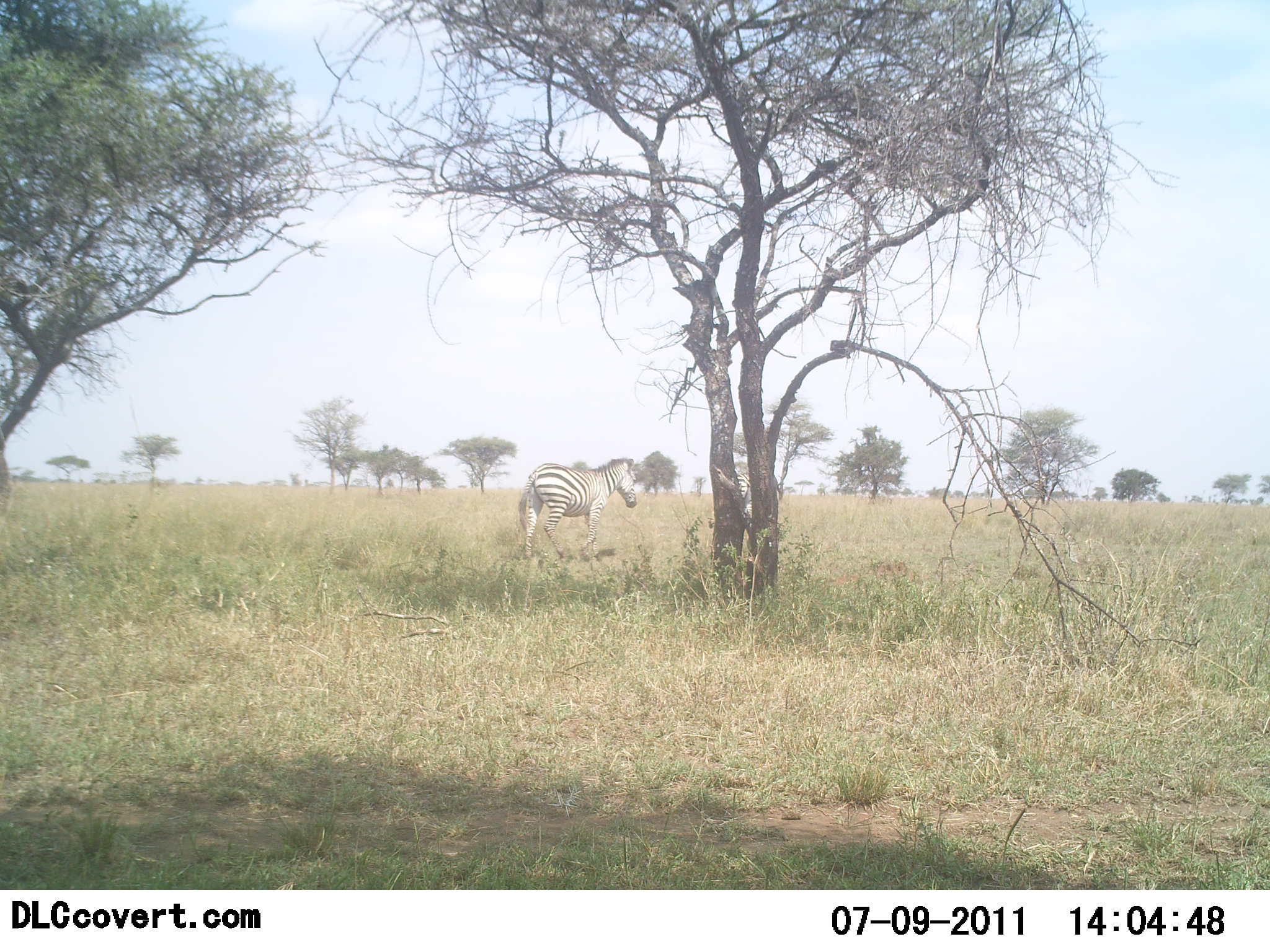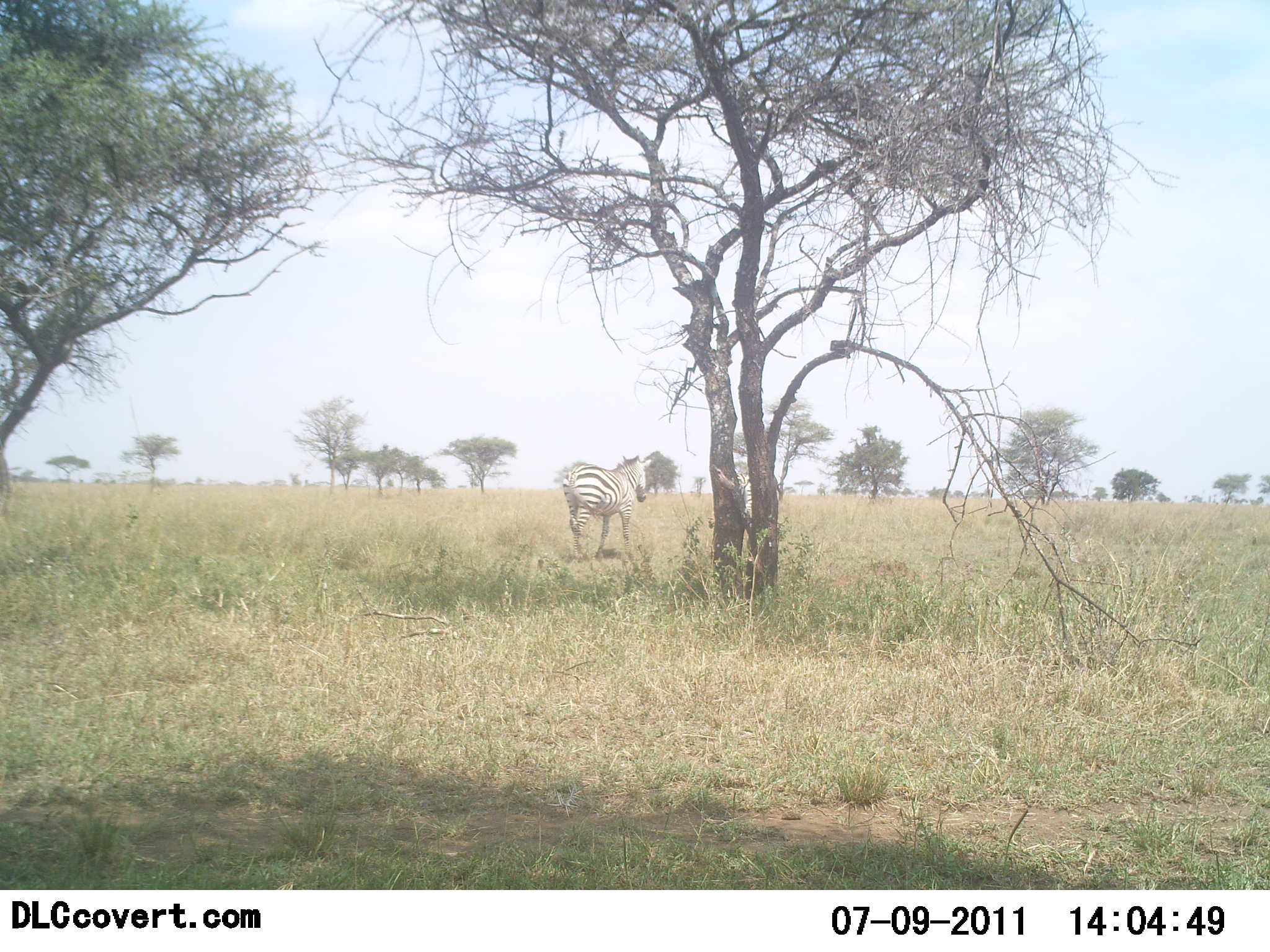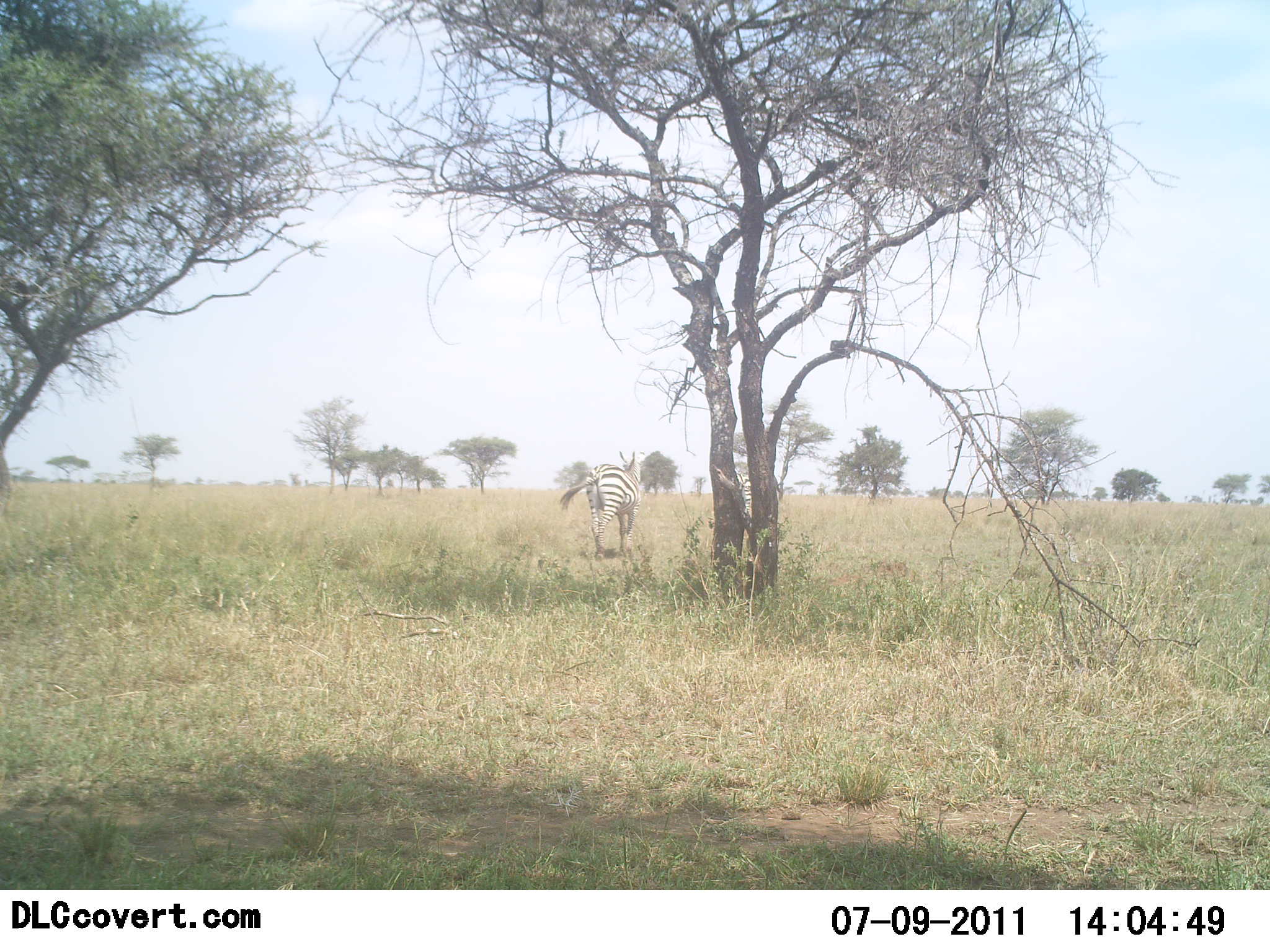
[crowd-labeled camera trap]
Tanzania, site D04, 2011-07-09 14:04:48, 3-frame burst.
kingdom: Animalia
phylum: Chordata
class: Mammalia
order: Perissodactyla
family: Equidae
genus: Equus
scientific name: Equus quagga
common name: plains zebra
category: zebra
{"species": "zebra (plains zebra) (Equus quagga)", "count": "1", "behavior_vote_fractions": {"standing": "20%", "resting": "0%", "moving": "90%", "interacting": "0%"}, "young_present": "0%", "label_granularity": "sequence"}